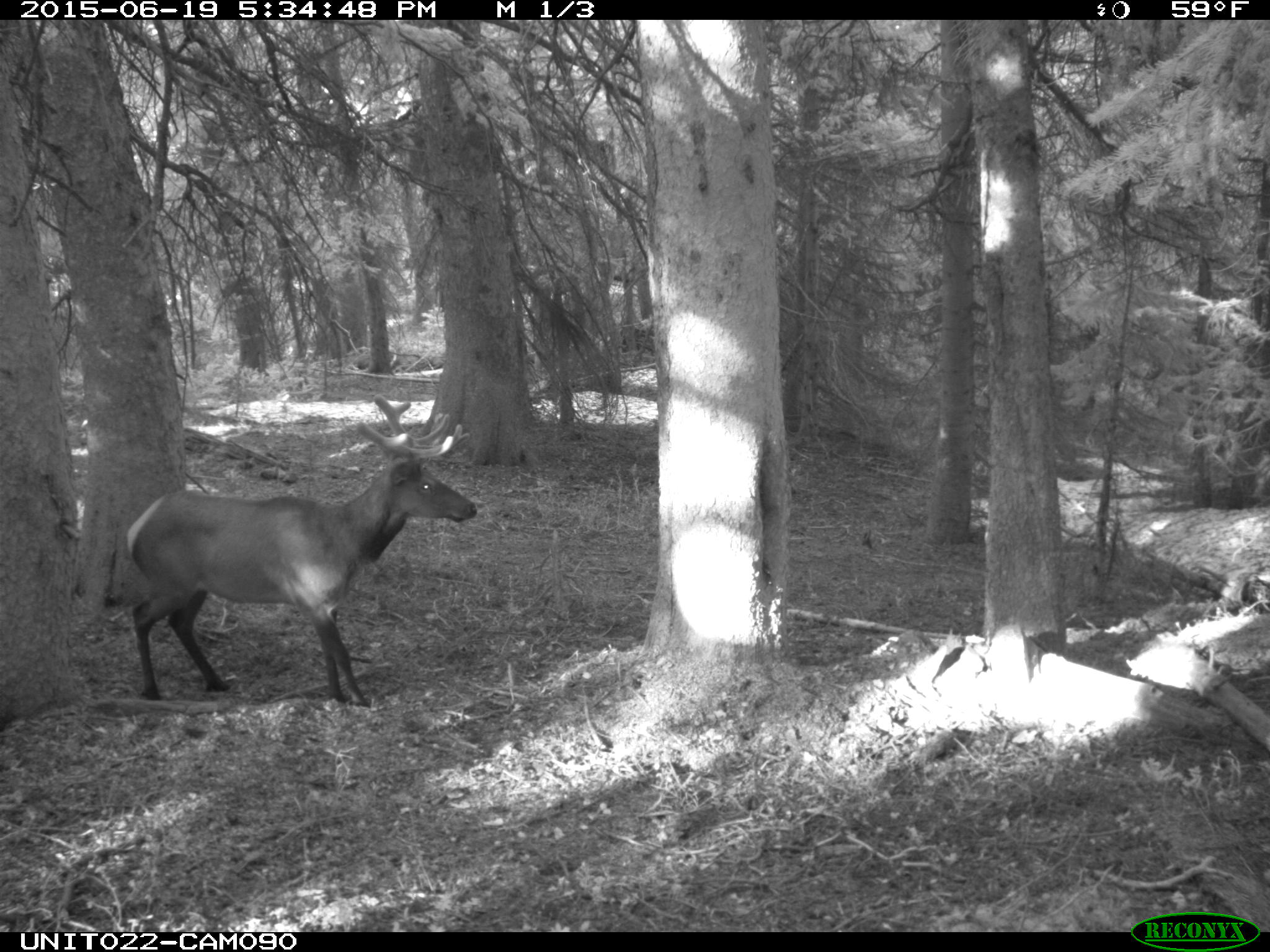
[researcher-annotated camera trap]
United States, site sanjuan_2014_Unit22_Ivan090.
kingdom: Animalia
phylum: Chordata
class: Mammalia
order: Artiodactyla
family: Cervidae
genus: Cervus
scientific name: Cervus elaphus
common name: red deer